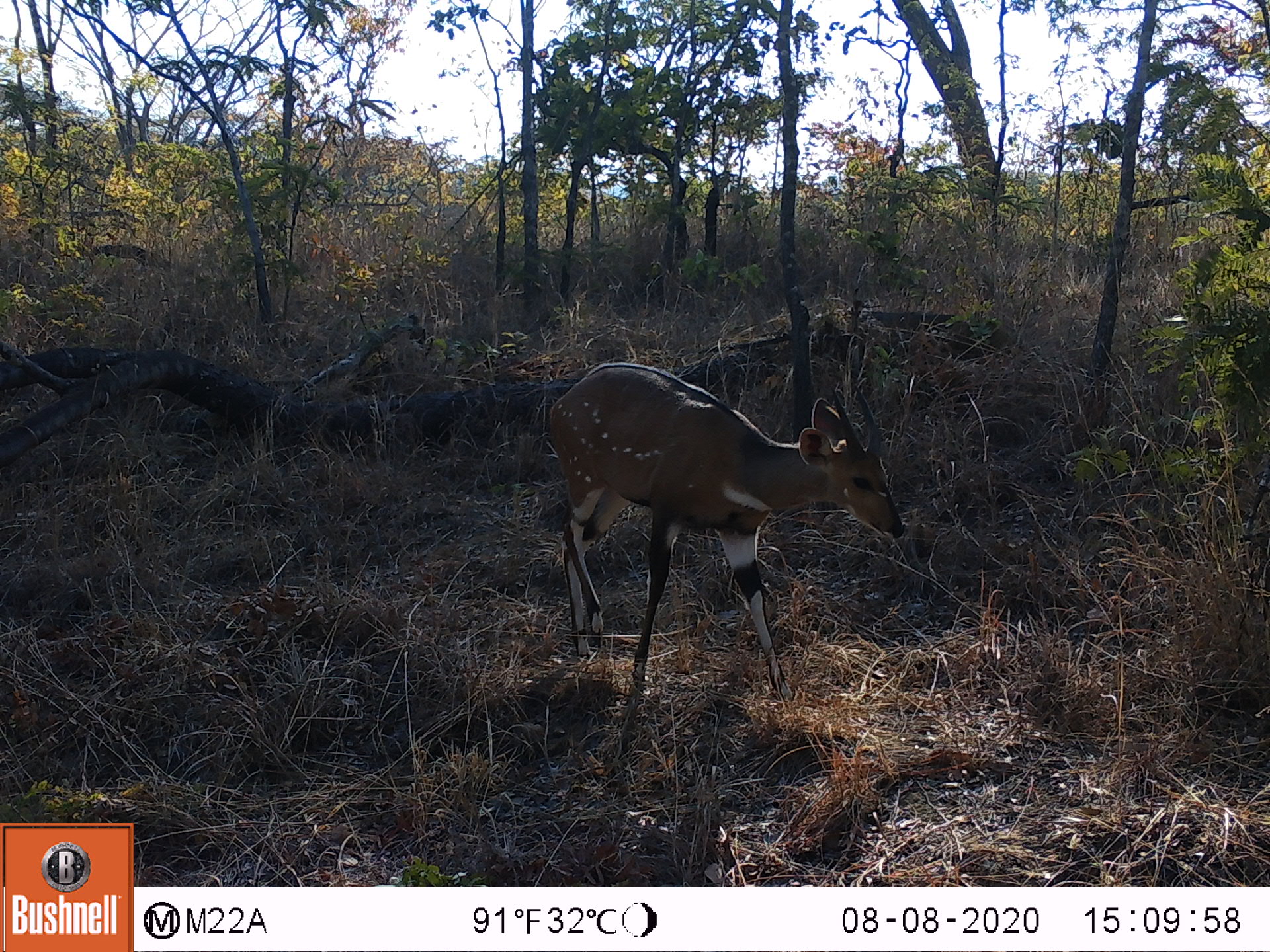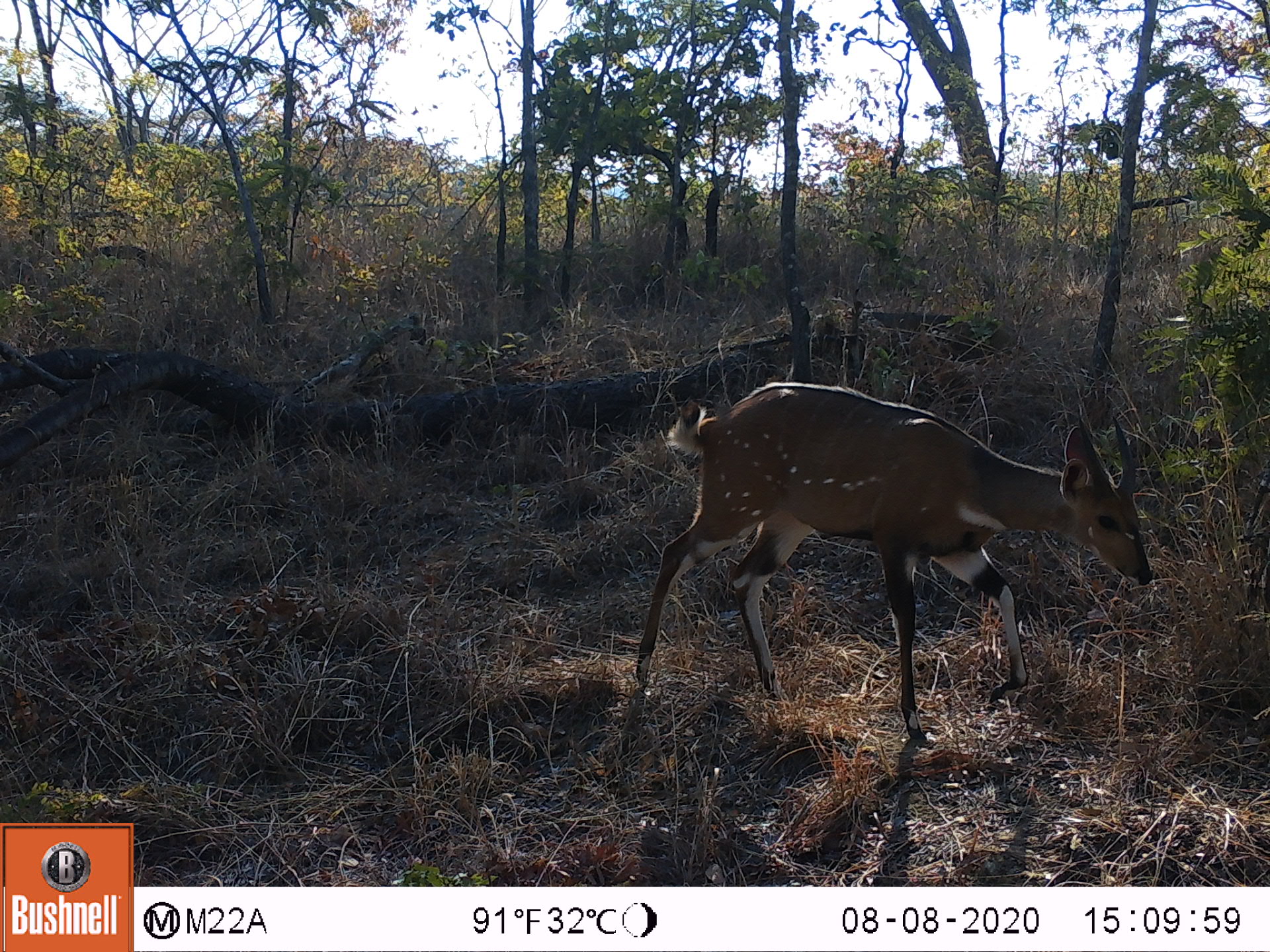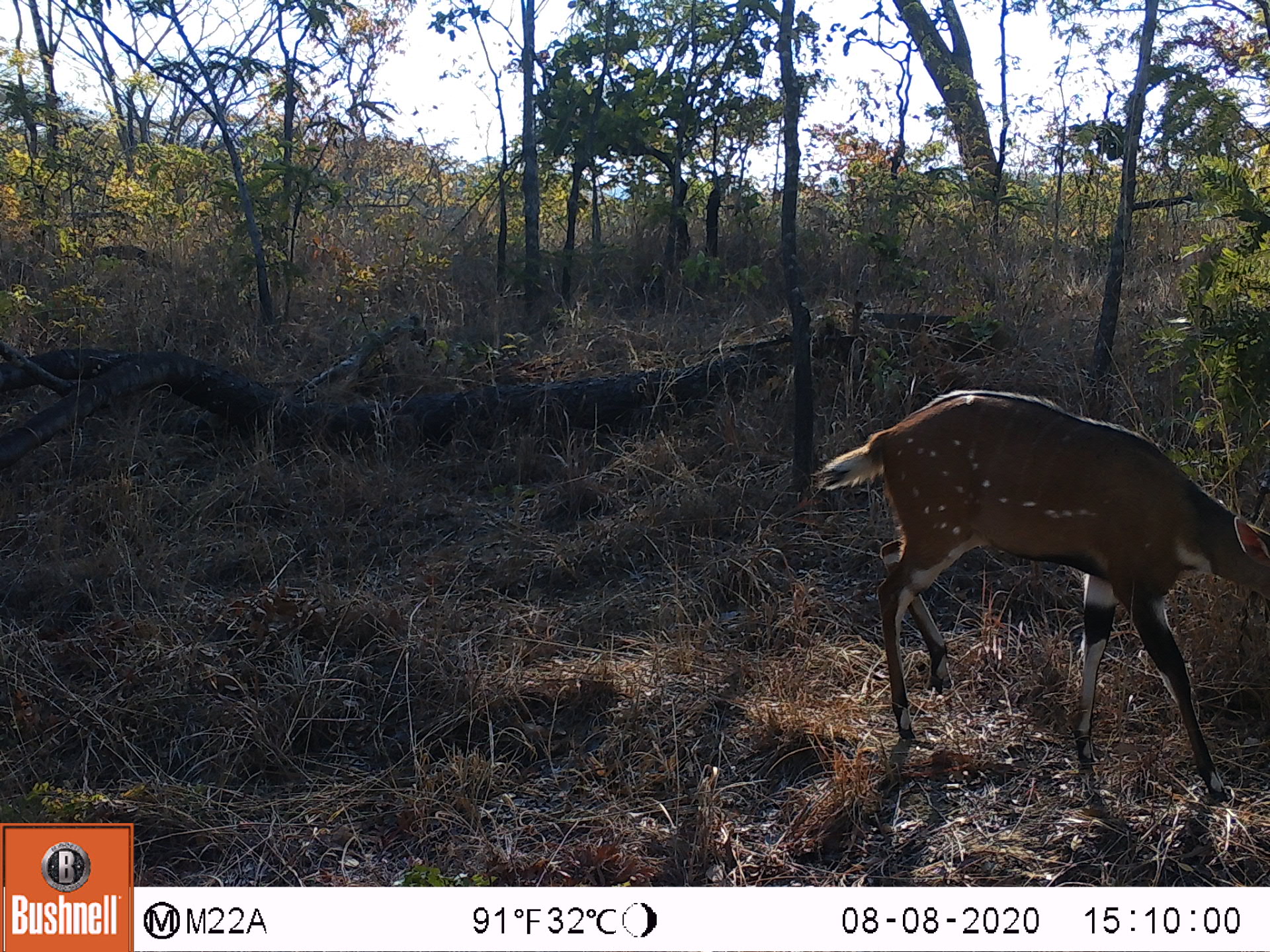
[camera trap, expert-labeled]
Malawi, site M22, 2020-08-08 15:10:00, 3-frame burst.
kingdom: Animalia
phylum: Chordata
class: Mammalia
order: Artiodactyla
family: Bovidae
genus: Tragelaphus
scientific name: Tragelaphus sylvaticus sylvaticus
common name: cape bushbuck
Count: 1.